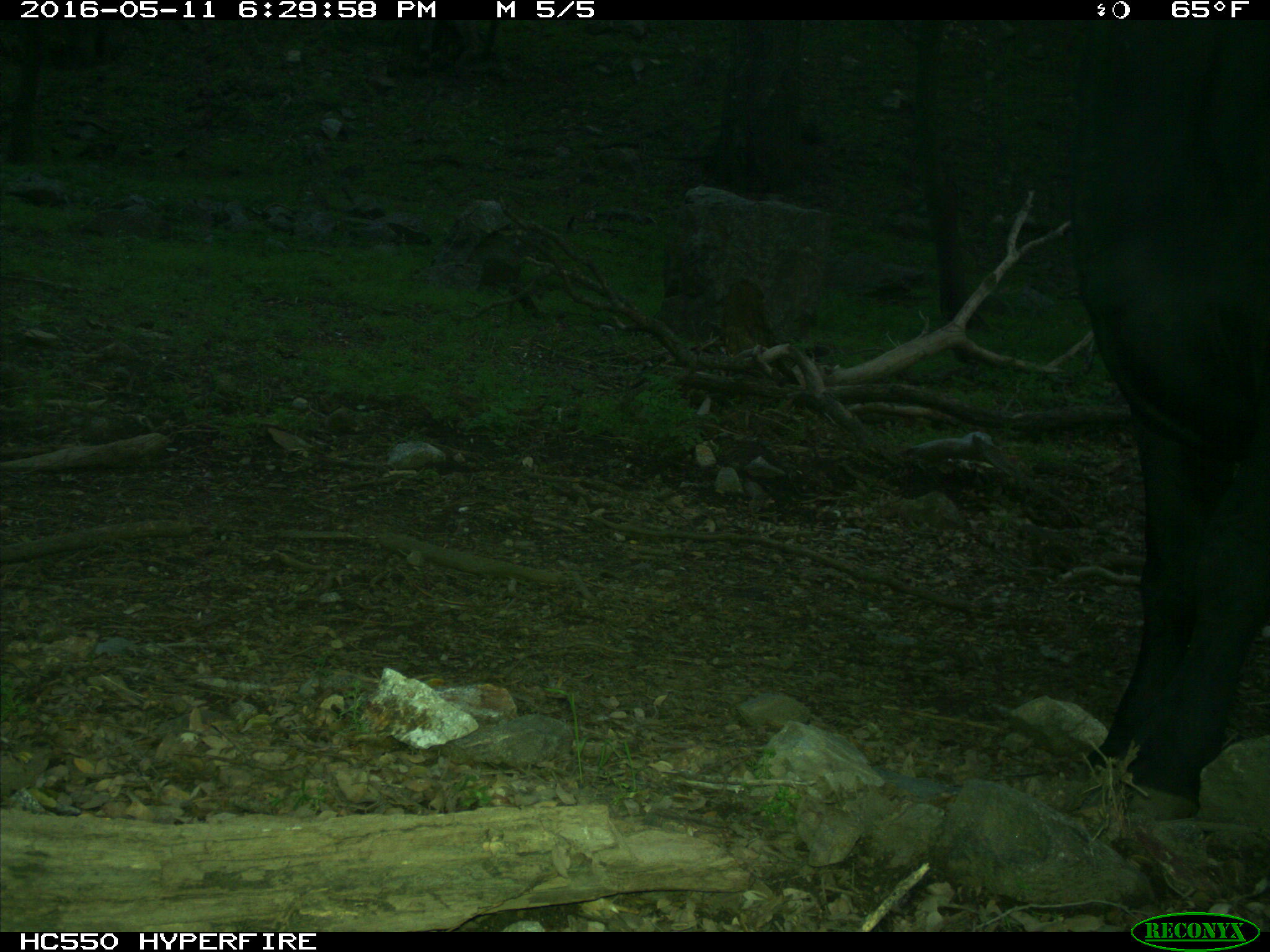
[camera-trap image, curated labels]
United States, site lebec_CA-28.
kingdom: Animalia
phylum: Chordata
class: Mammalia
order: Artiodactyla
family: Bovidae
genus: Bos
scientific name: Bos taurus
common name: domestic cow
Bos taurus (domestic cow).